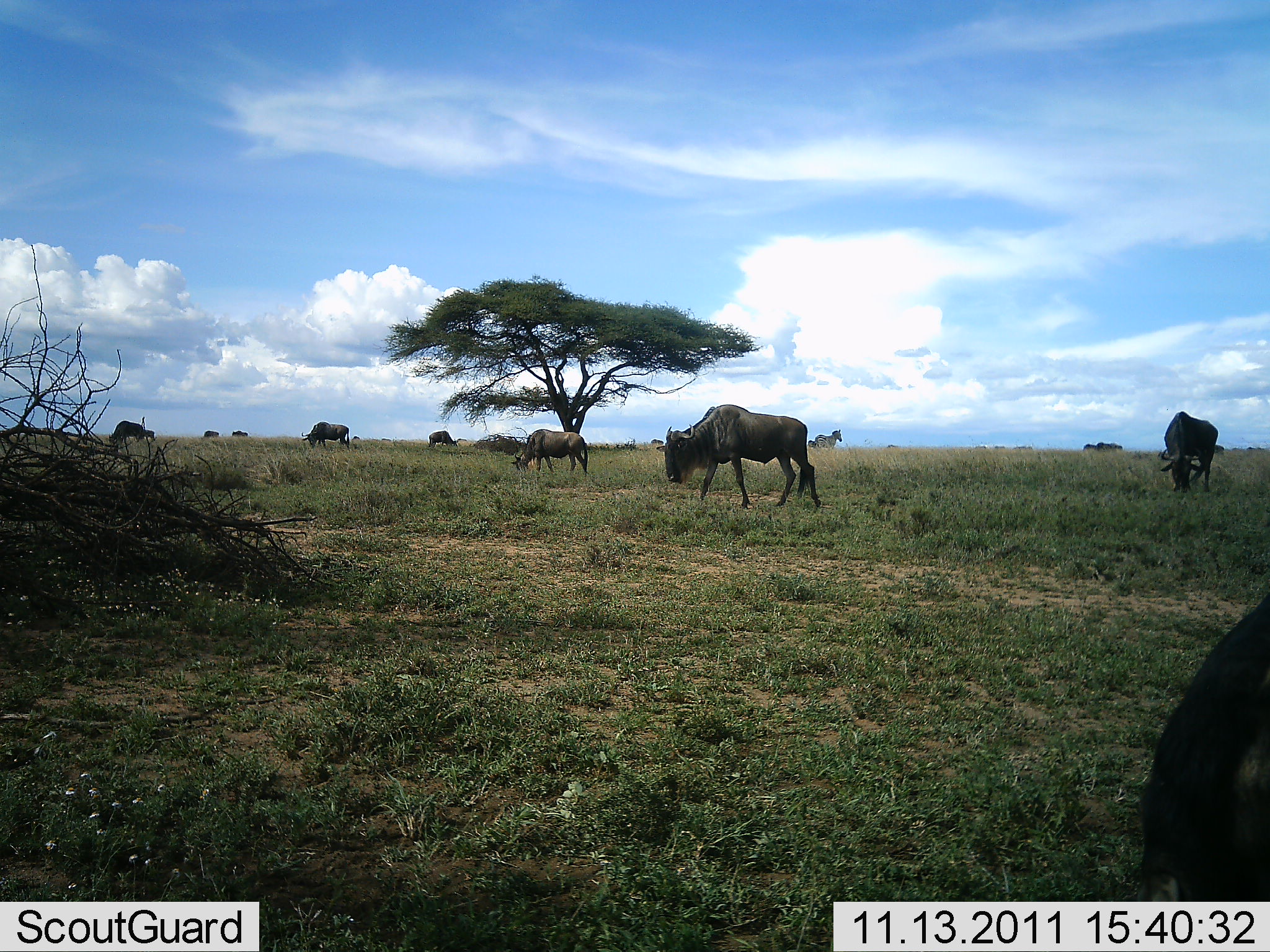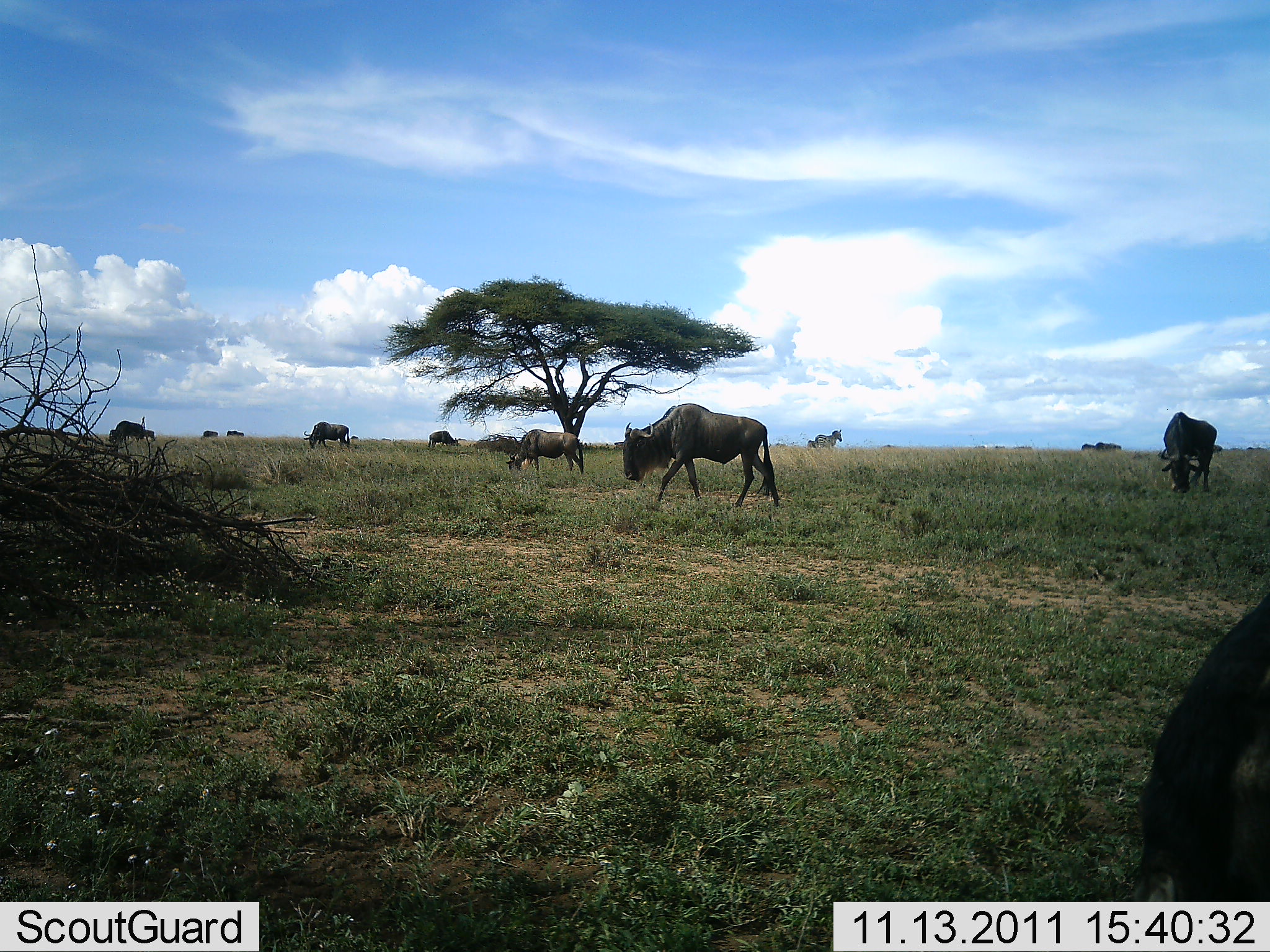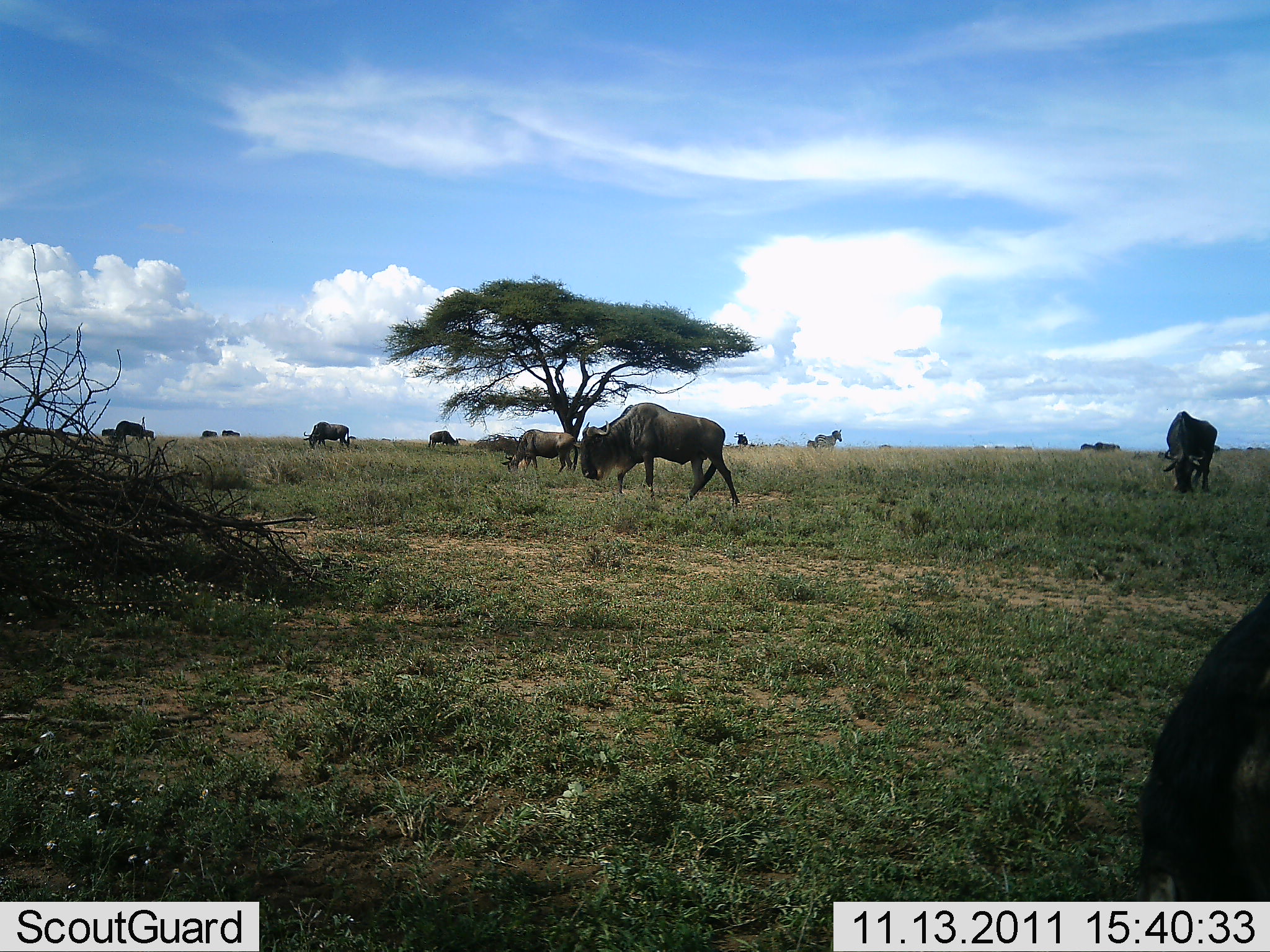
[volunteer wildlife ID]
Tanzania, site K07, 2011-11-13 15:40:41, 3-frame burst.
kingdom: Animalia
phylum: Chordata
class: Mammalia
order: Artiodactyla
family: Bovidae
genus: Connochaetes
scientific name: Connochaetes taurinus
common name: blue wildebeest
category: wildebeest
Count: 9.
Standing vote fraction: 38%.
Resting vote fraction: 0%.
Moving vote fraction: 50%.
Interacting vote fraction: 0%.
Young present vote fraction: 0%.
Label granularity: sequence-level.